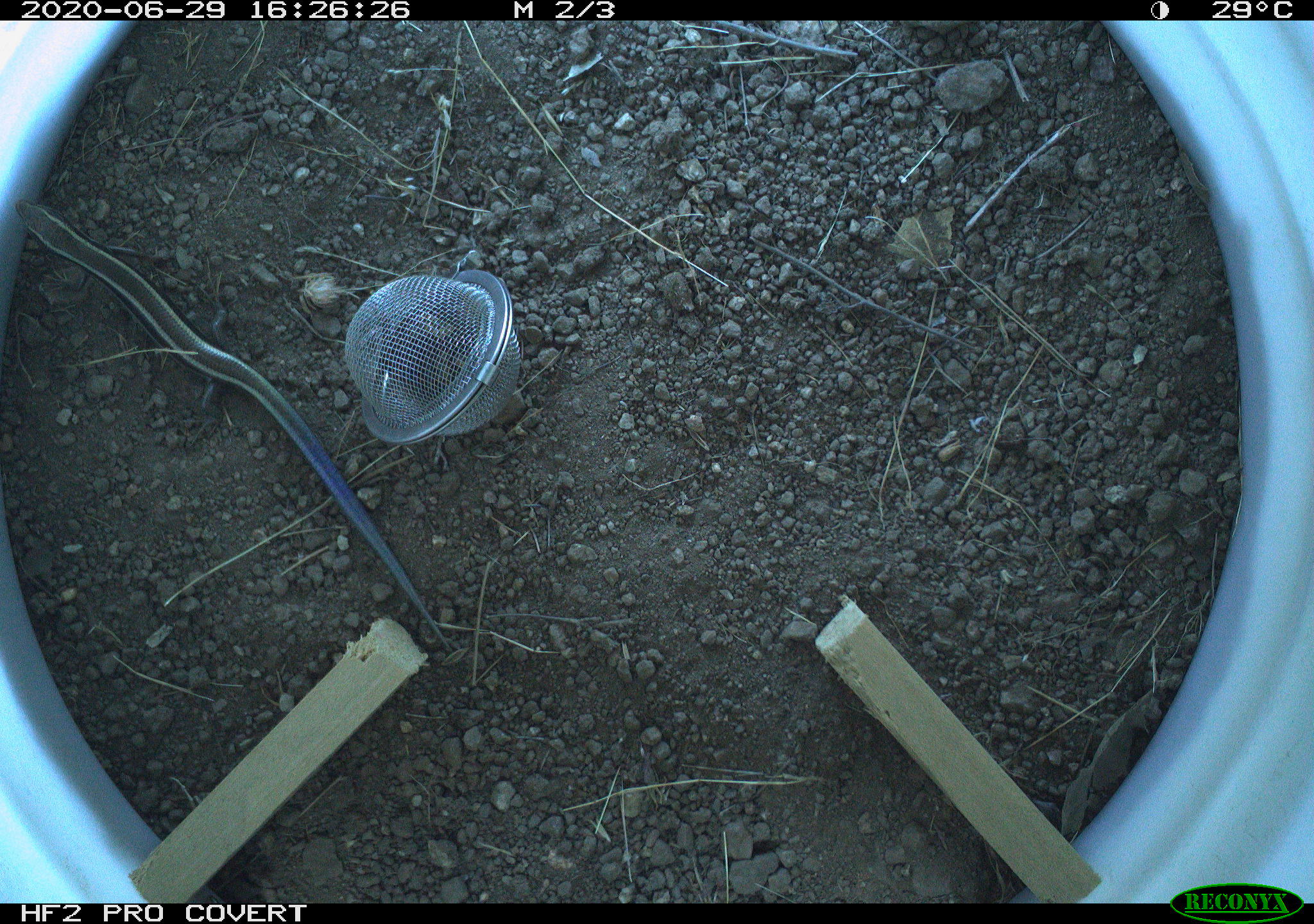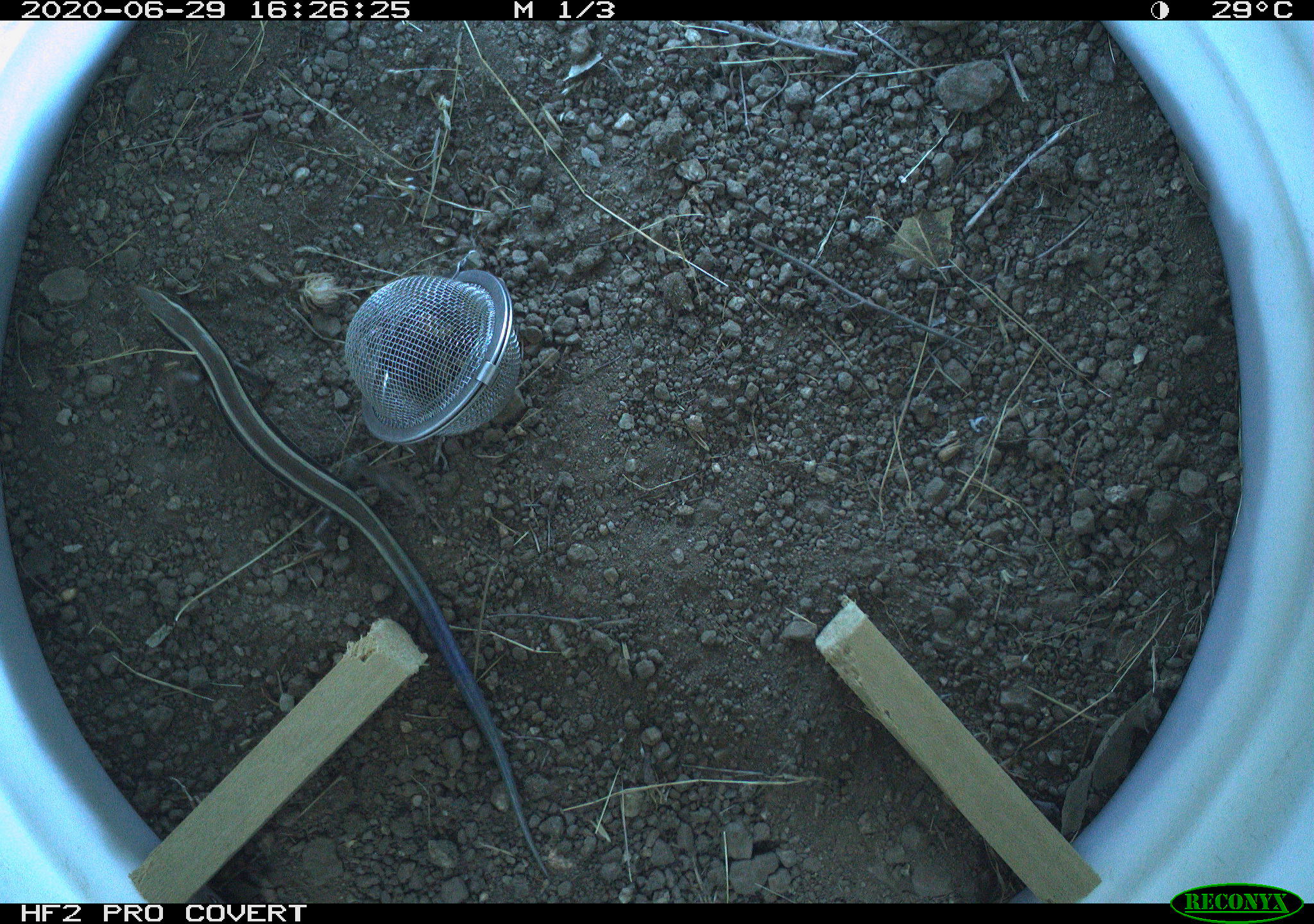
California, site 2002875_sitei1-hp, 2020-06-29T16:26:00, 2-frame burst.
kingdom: Animalia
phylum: Chordata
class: Reptilia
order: Squamata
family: Scincidae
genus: Plestiodon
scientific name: Plestiodon skiltonianus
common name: western skink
Western skink (Plestiodon skiltonianus).